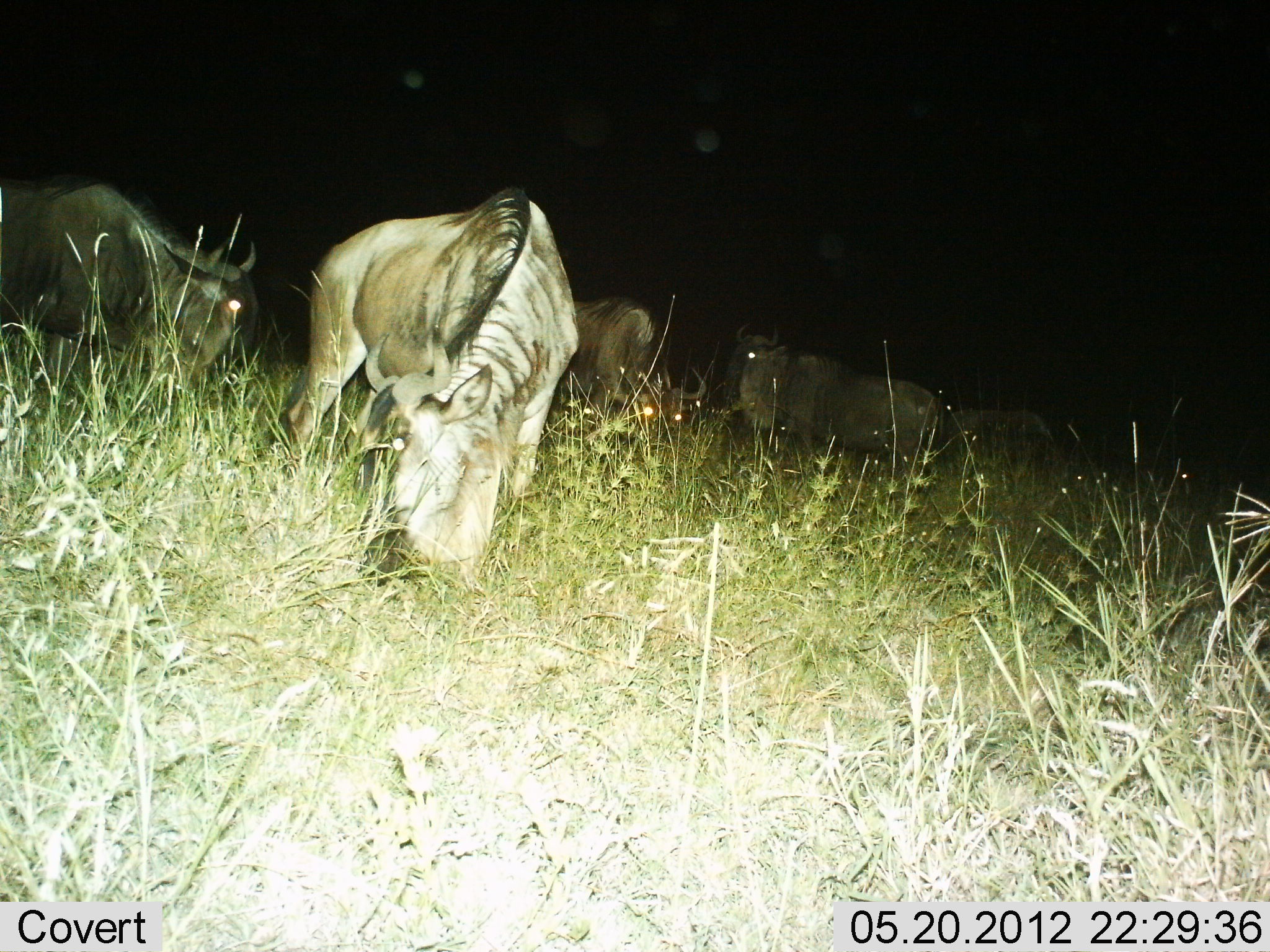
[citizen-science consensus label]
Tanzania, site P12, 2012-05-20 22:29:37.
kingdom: Animalia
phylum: Chordata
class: Mammalia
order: Artiodactyla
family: Bovidae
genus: Connochaetes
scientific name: Connochaetes taurinus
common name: blue wildebeest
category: wildebeest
Wildebeest (blue wildebeest) (Connochaetes taurinus), count 5. Behavior (volunteer vote fractions): standing 40%, resting 0%, moving 10%, interacting 0%. Young present (vote fraction): 0%. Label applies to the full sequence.